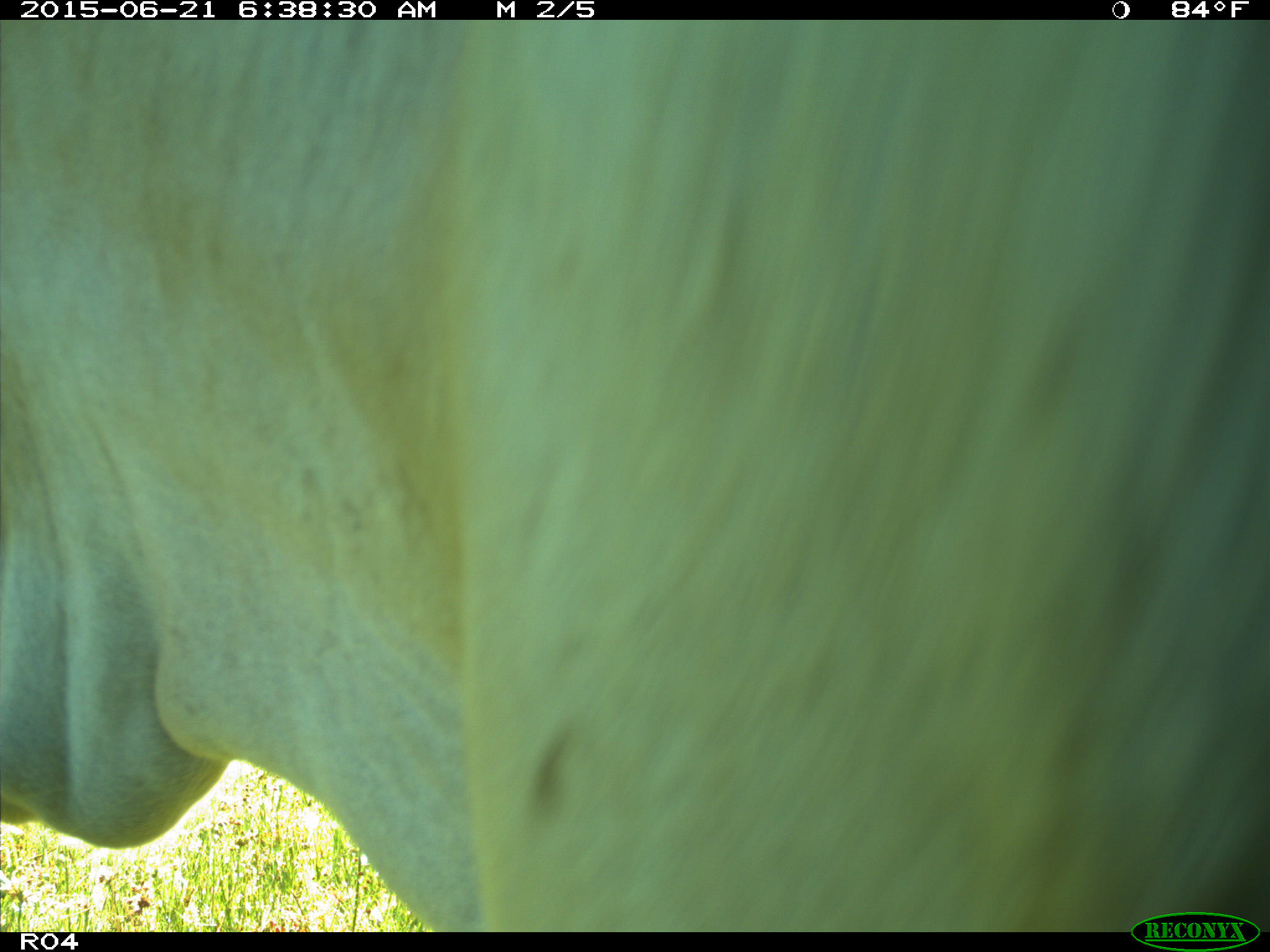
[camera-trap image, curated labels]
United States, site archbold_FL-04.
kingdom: Animalia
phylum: Chordata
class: Mammalia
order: Artiodactyla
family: Bovidae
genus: Bos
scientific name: Bos taurus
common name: domestic cow